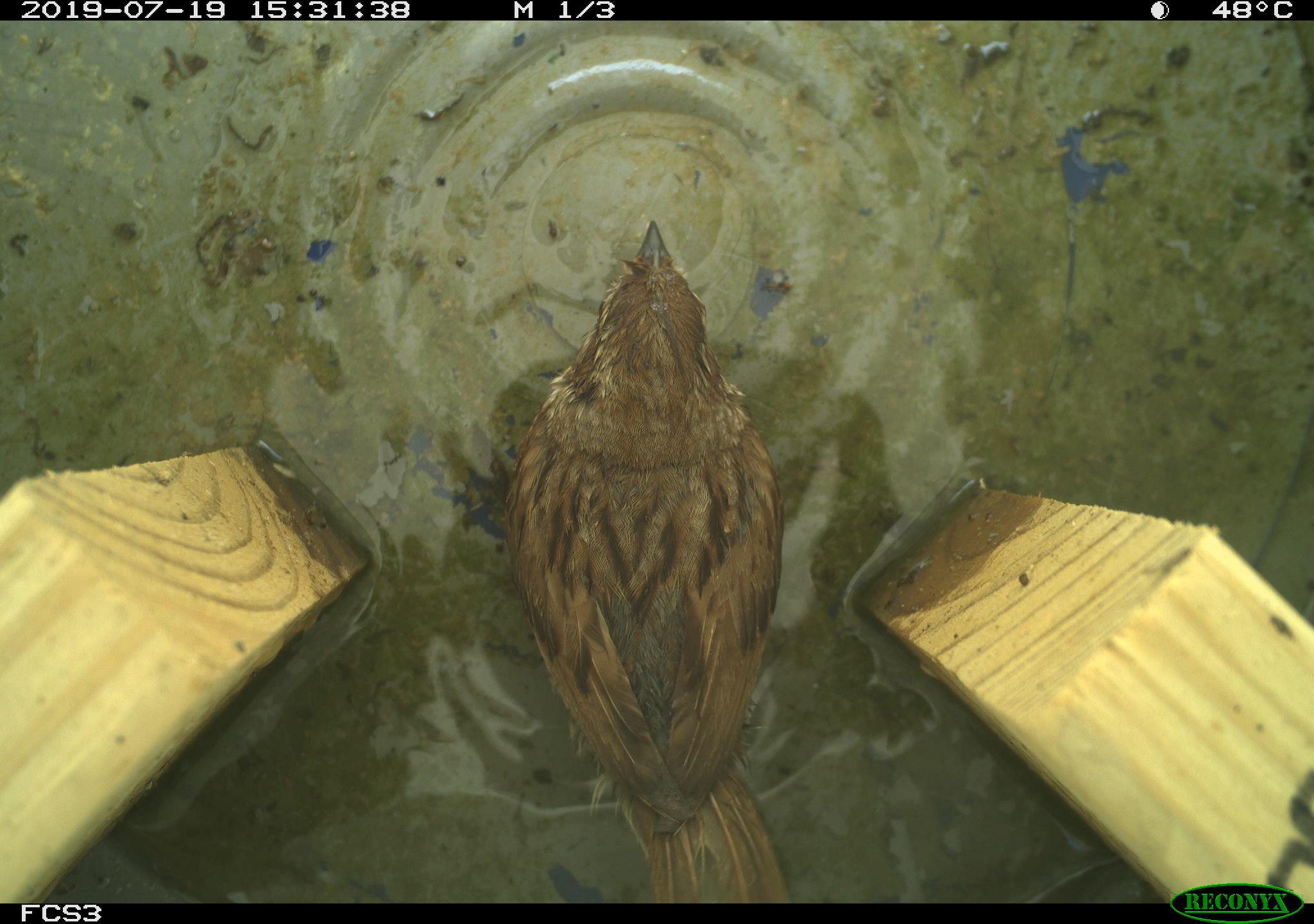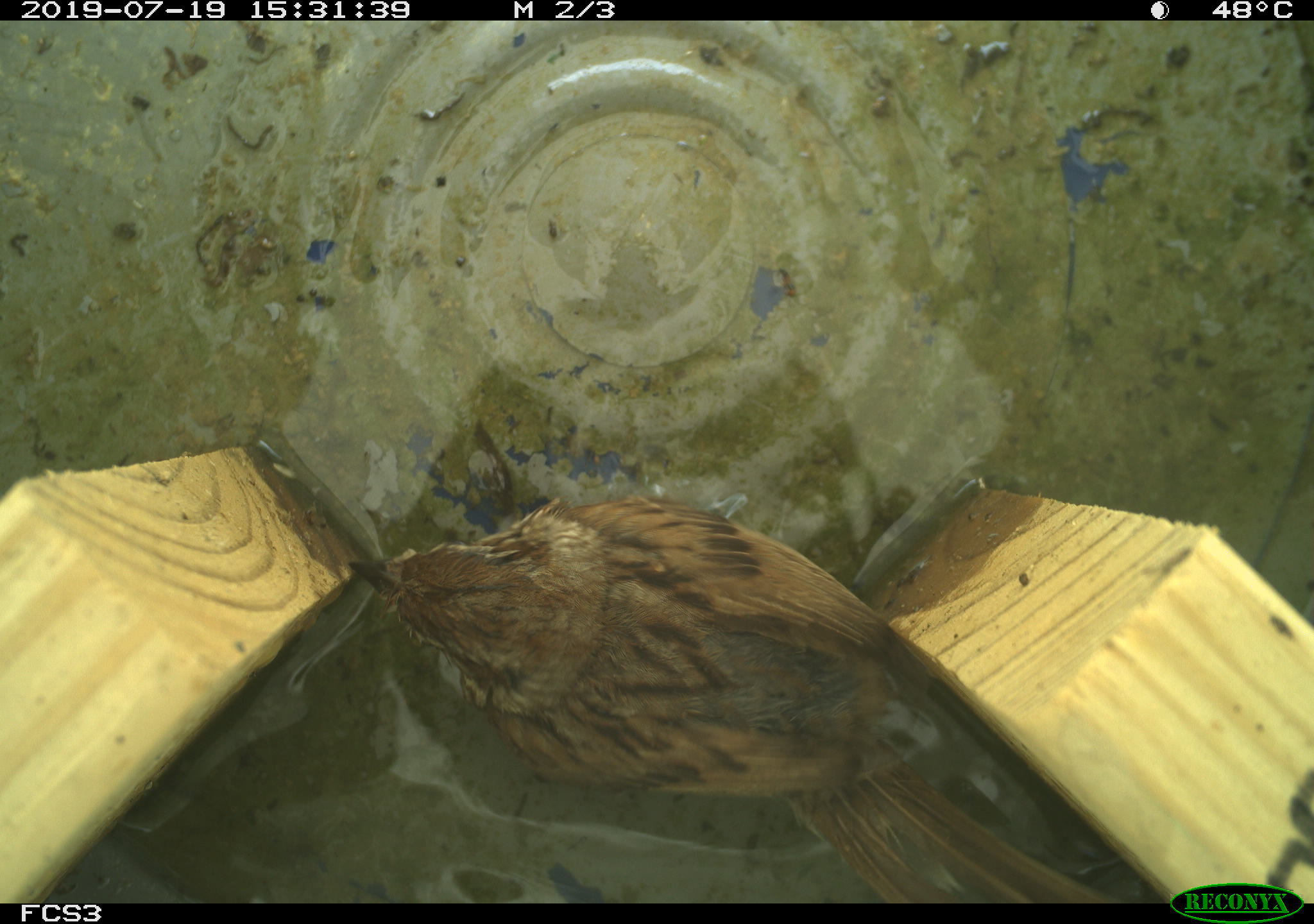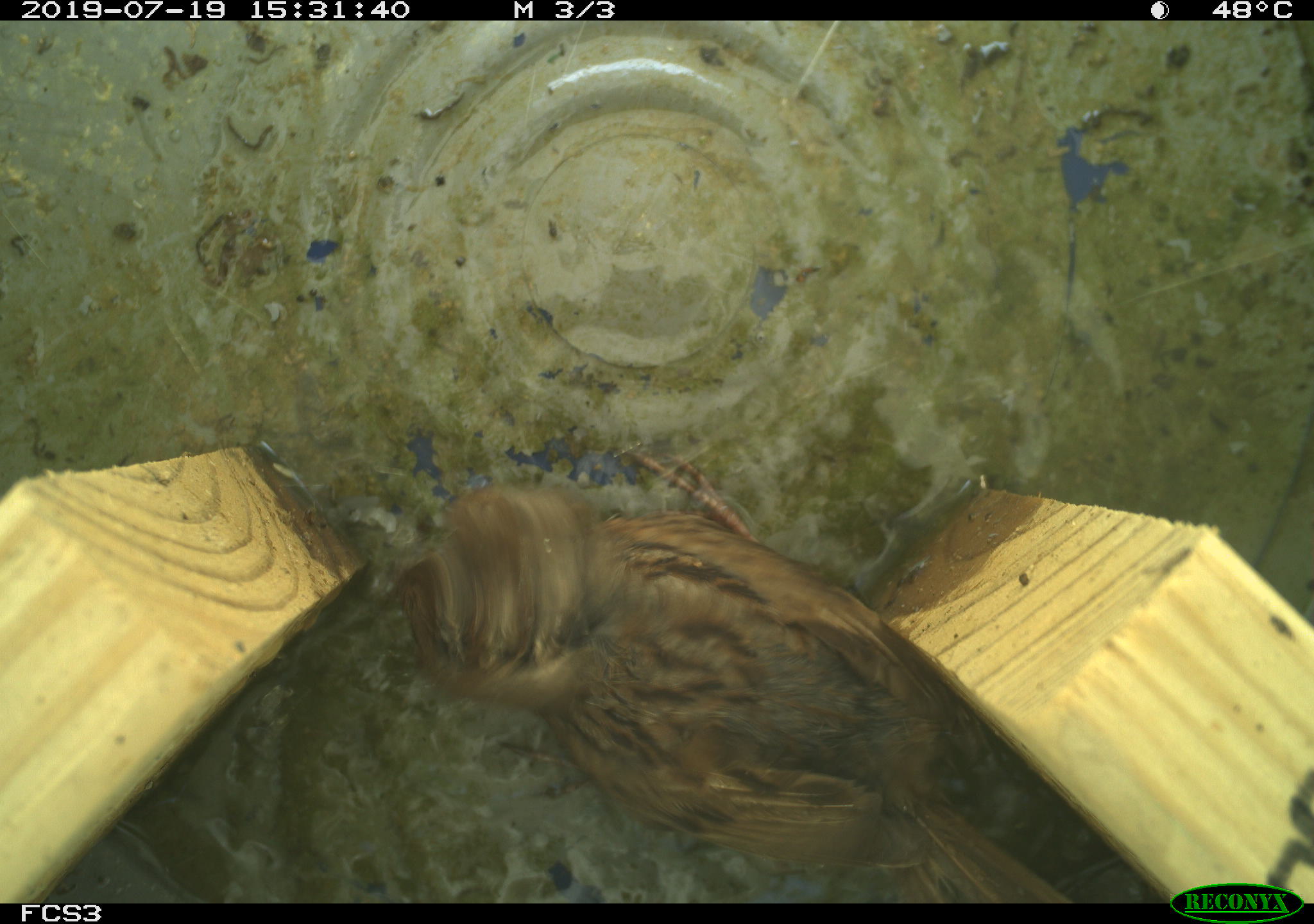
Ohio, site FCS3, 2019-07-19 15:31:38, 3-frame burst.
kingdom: Animalia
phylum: Chordata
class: Aves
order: Passeriformes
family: Passerellidae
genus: Melospiza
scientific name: Melospiza melodia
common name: song sparrow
Song sparrow (Melospiza melodia).